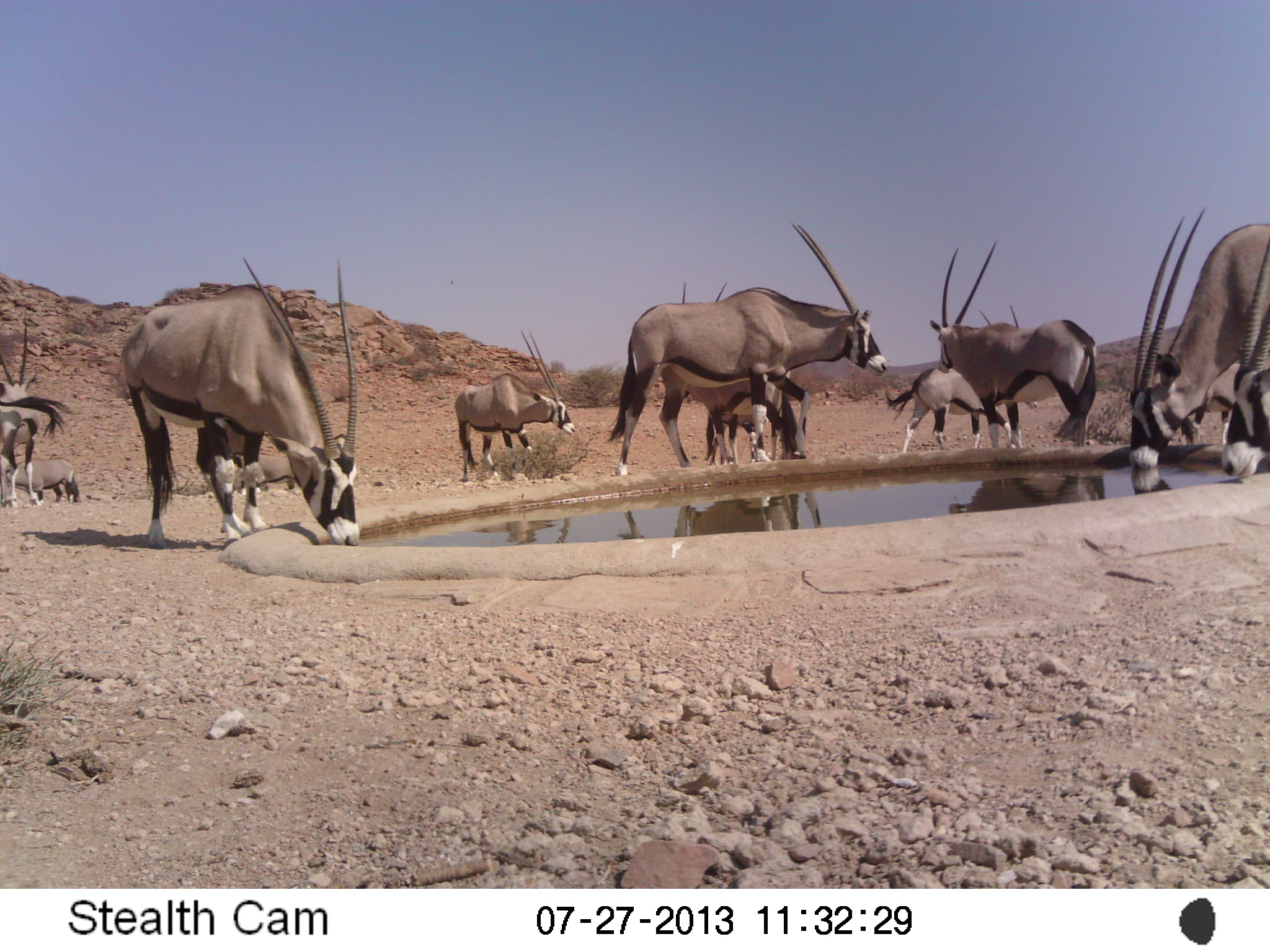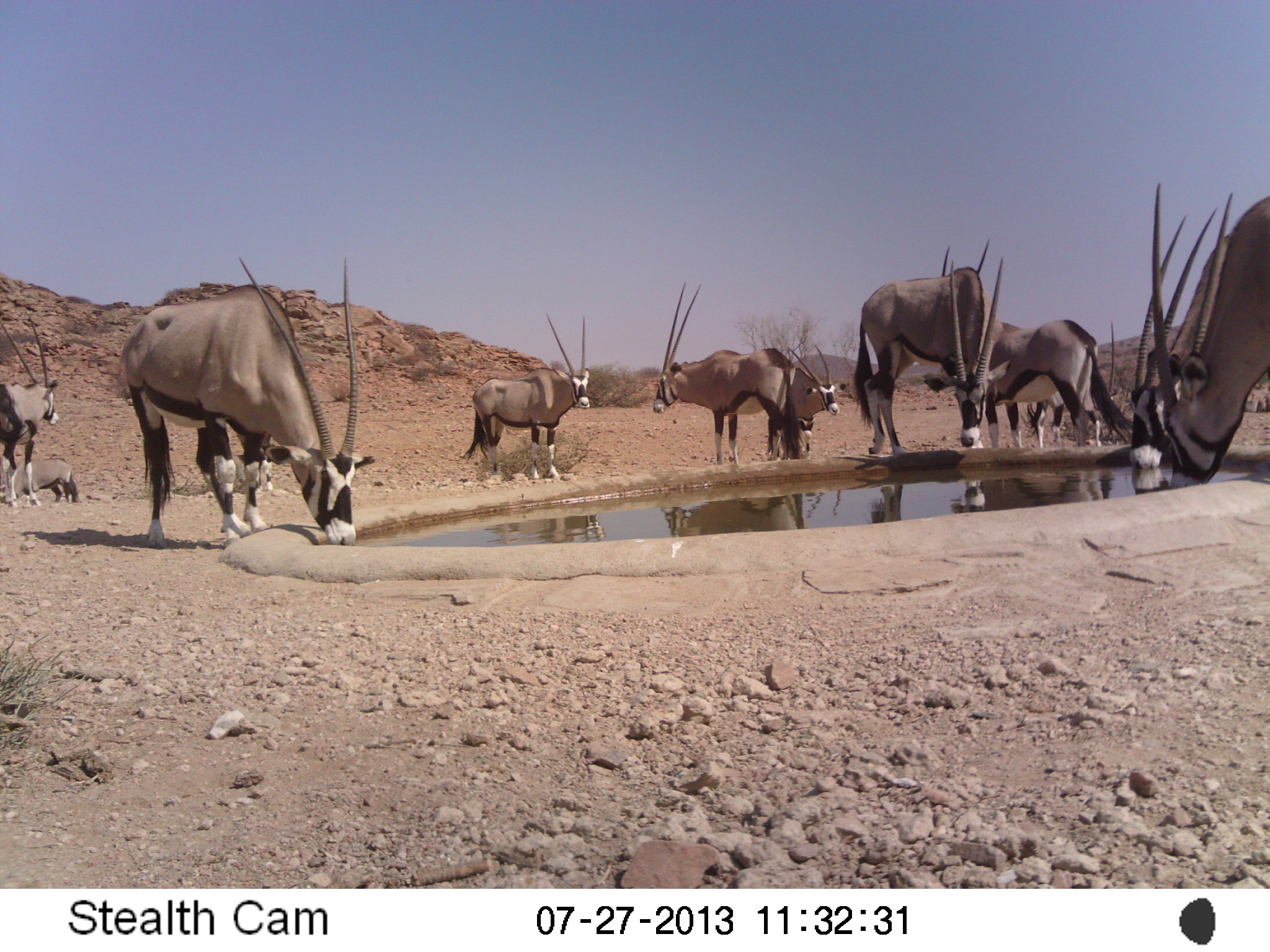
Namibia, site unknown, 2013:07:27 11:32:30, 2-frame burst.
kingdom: Animalia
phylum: Chordata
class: Mammalia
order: Artiodactyla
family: Bovidae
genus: Oryx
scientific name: Oryx gazella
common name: gemsbok